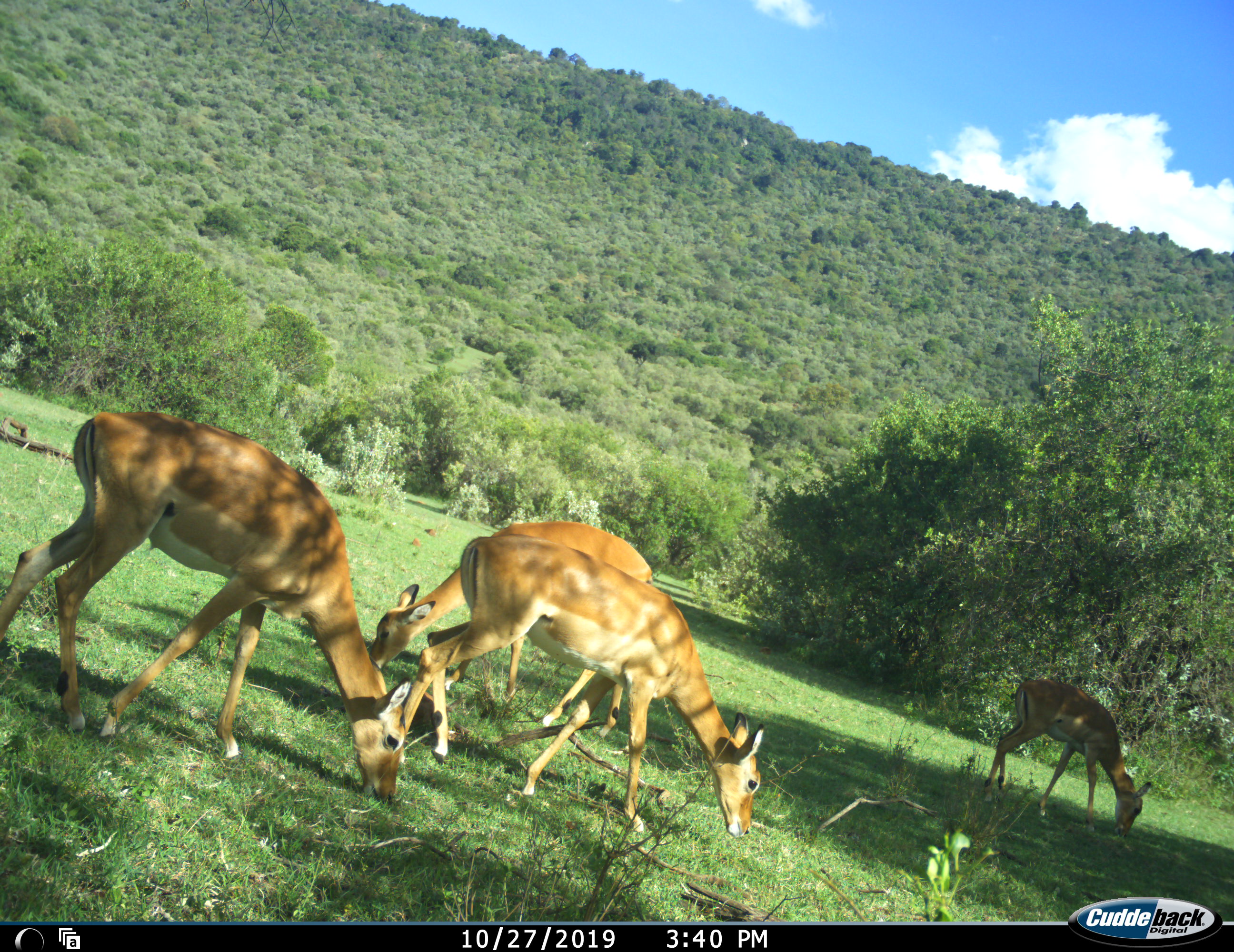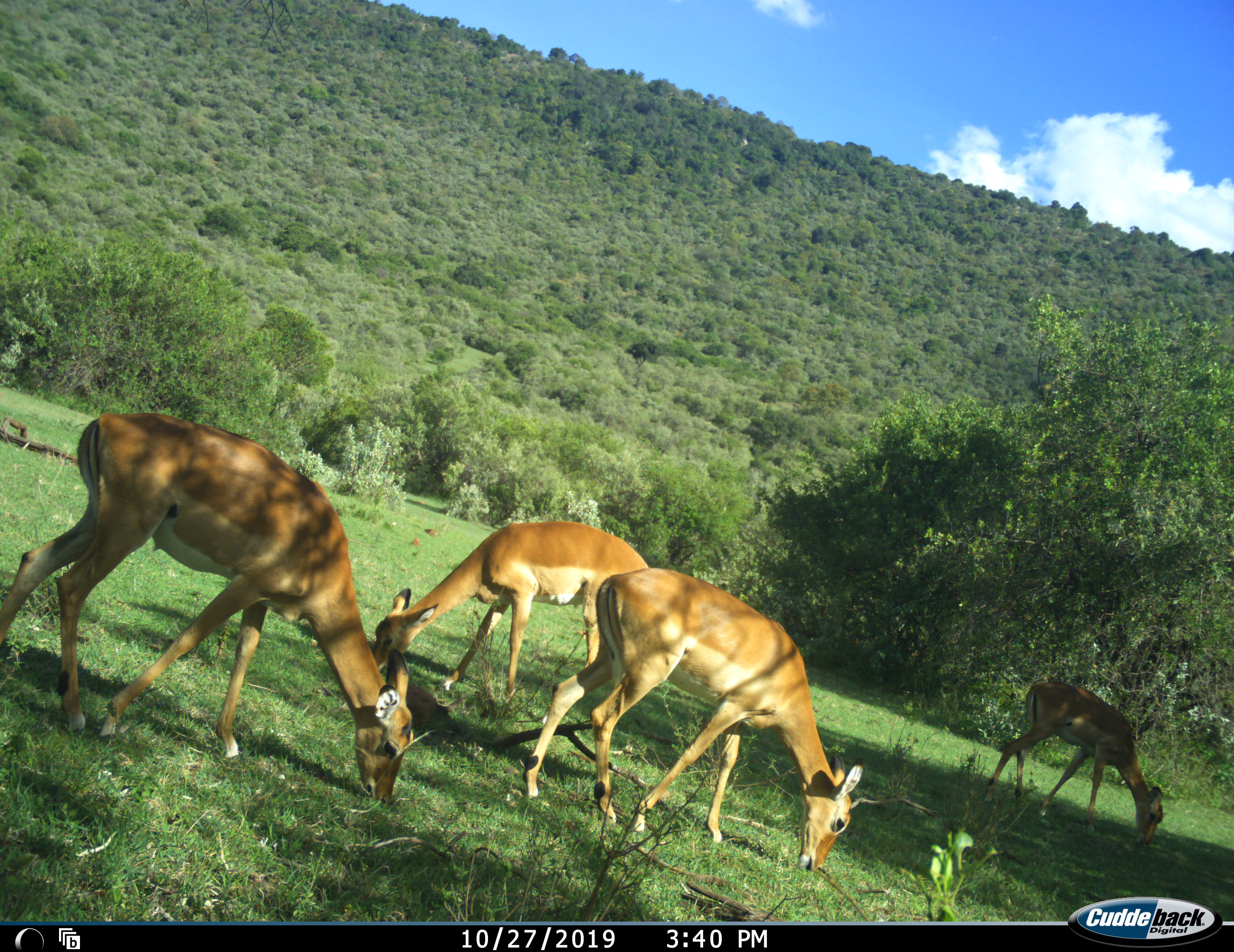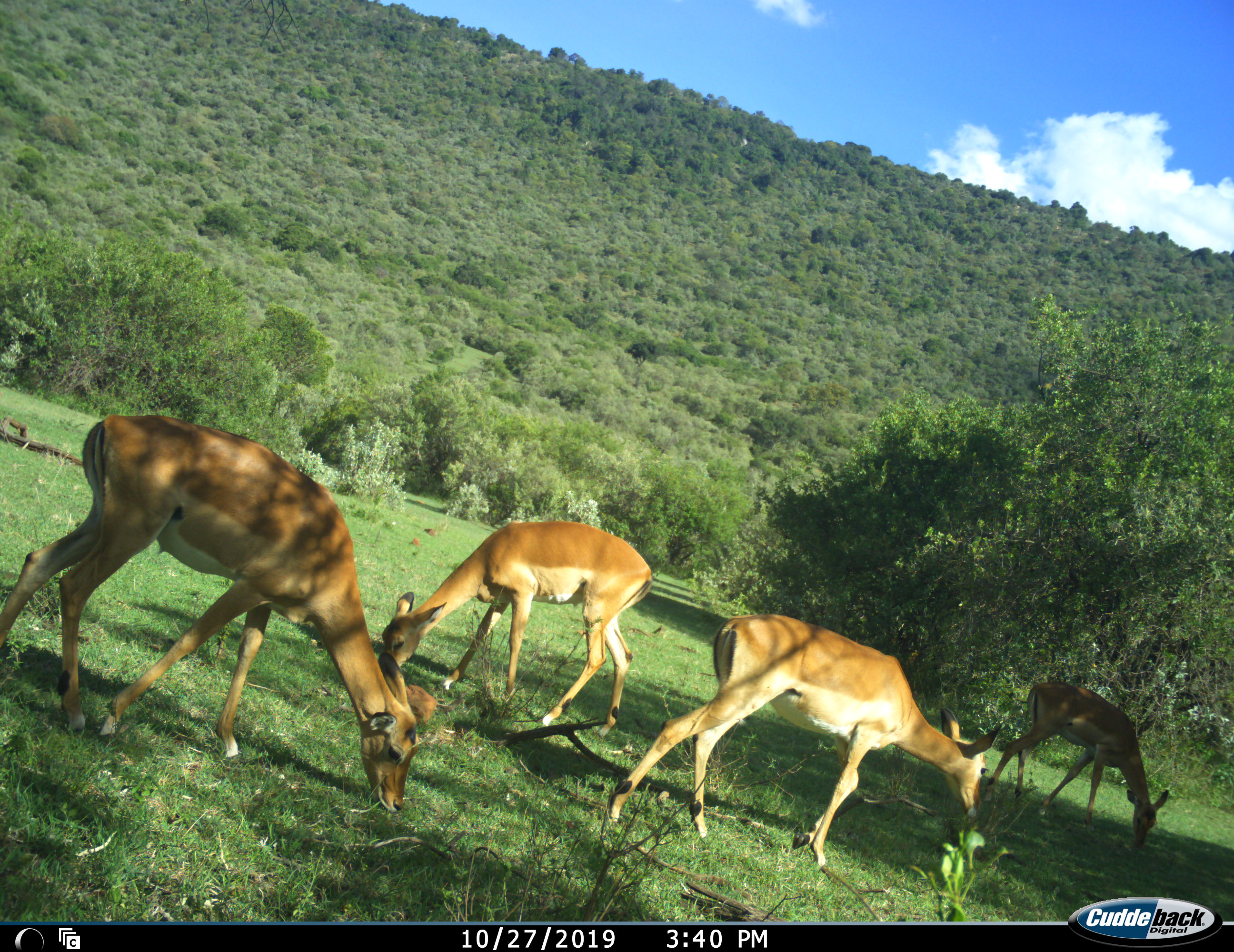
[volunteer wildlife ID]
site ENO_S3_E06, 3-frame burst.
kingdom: Animalia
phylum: Chordata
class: Mammalia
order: Artiodactyla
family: Bovidae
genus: Aepyceros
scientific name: Aepyceros melampus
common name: impala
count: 4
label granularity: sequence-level